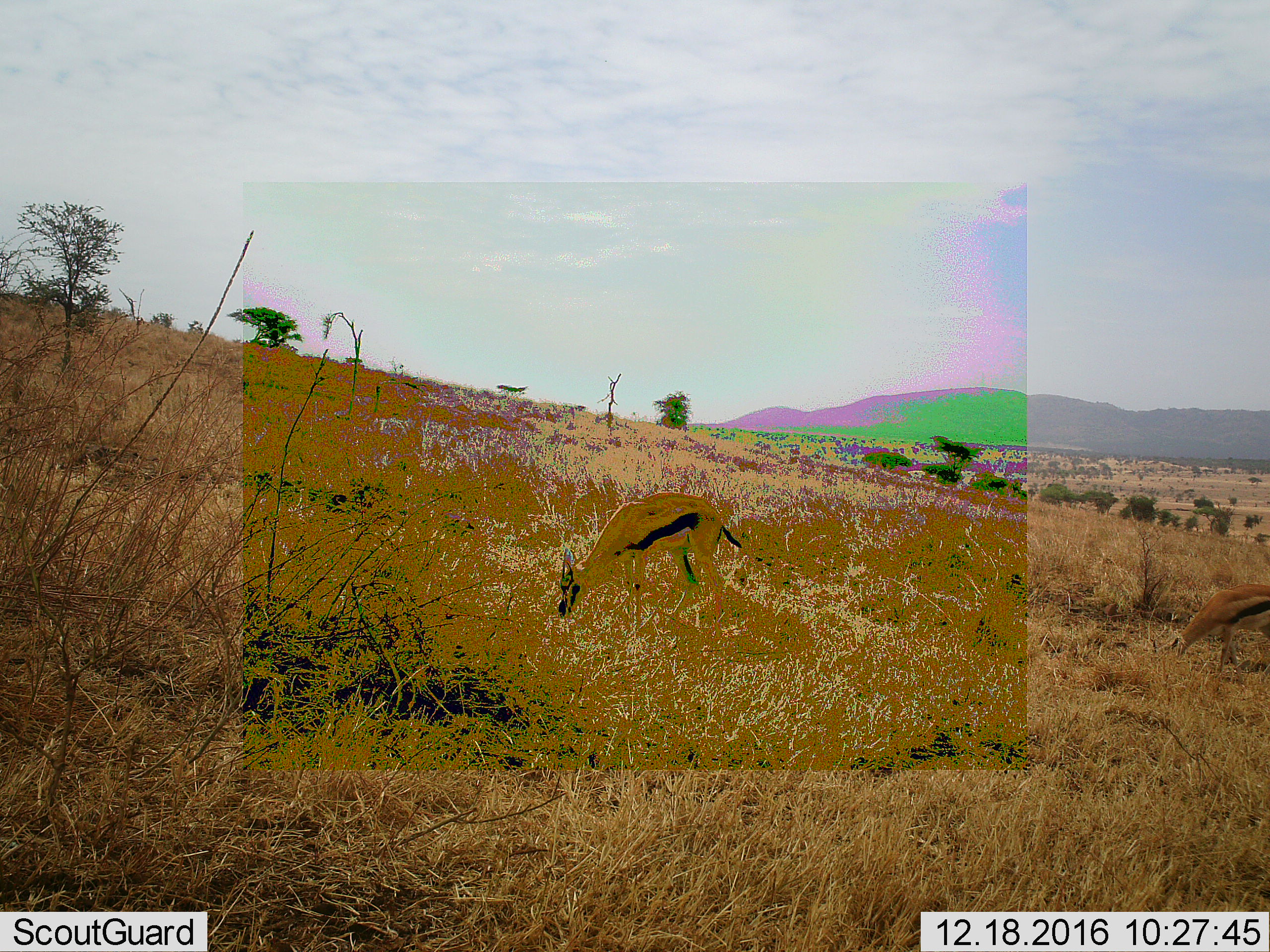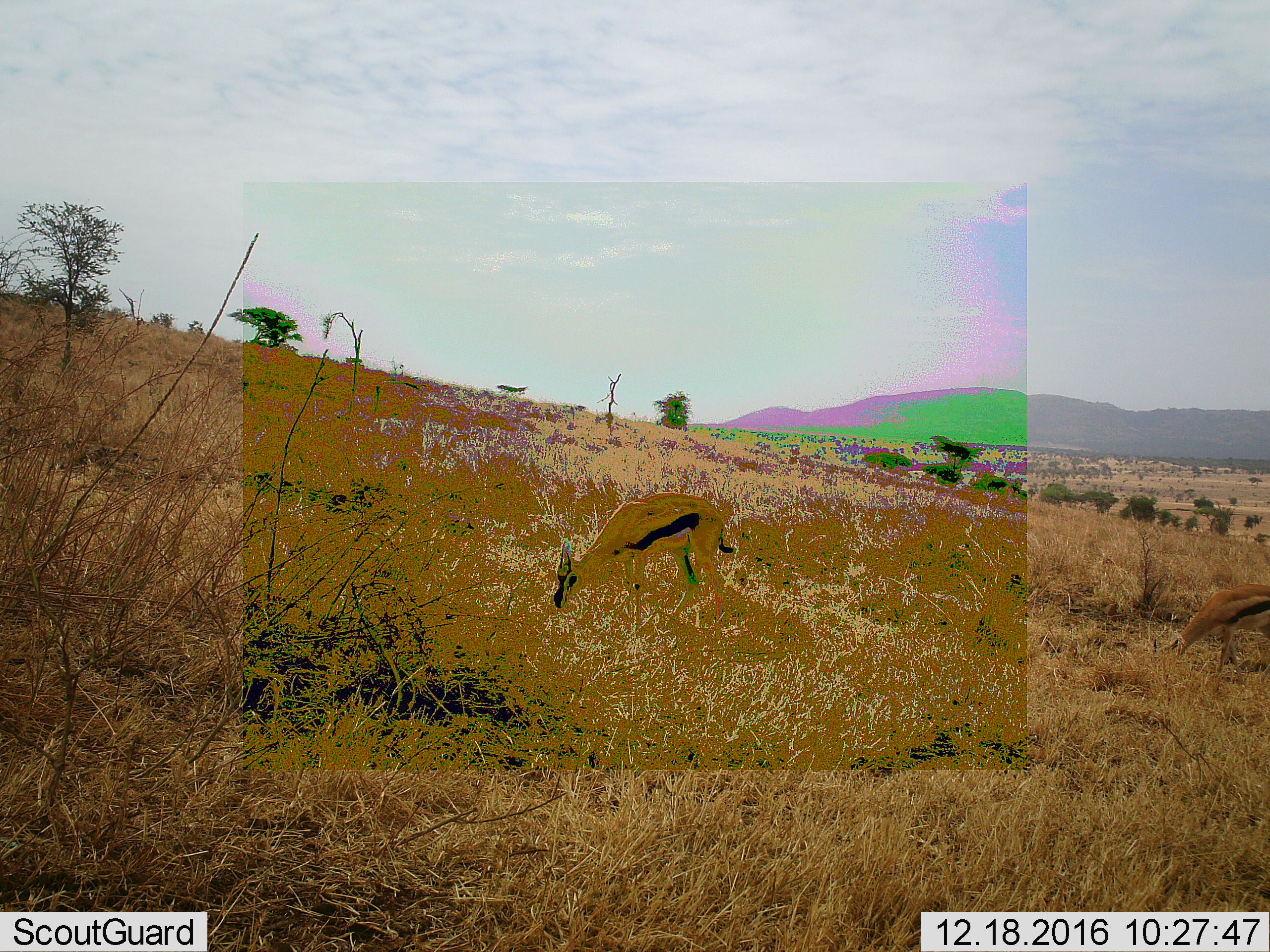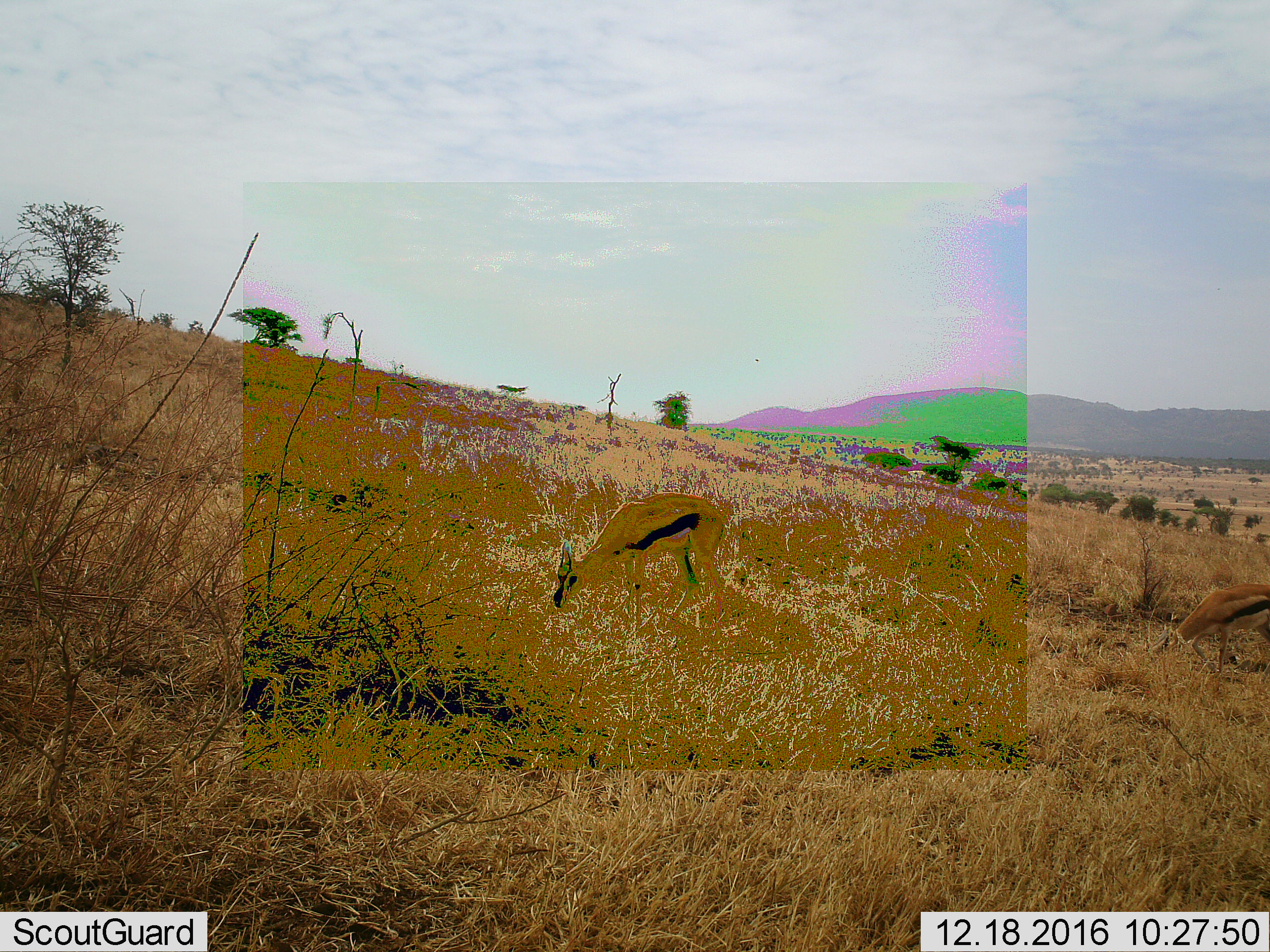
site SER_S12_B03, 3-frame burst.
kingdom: Animalia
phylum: Chordata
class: Mammalia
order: Artiodactyla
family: Bovidae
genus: Eudorcas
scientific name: Eudorcas thomsonii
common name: thomson's gazelle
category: gazellethomsons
Gazellethomsons (thomson's gazelle) (Eudorcas thomsonii), count 2. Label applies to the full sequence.